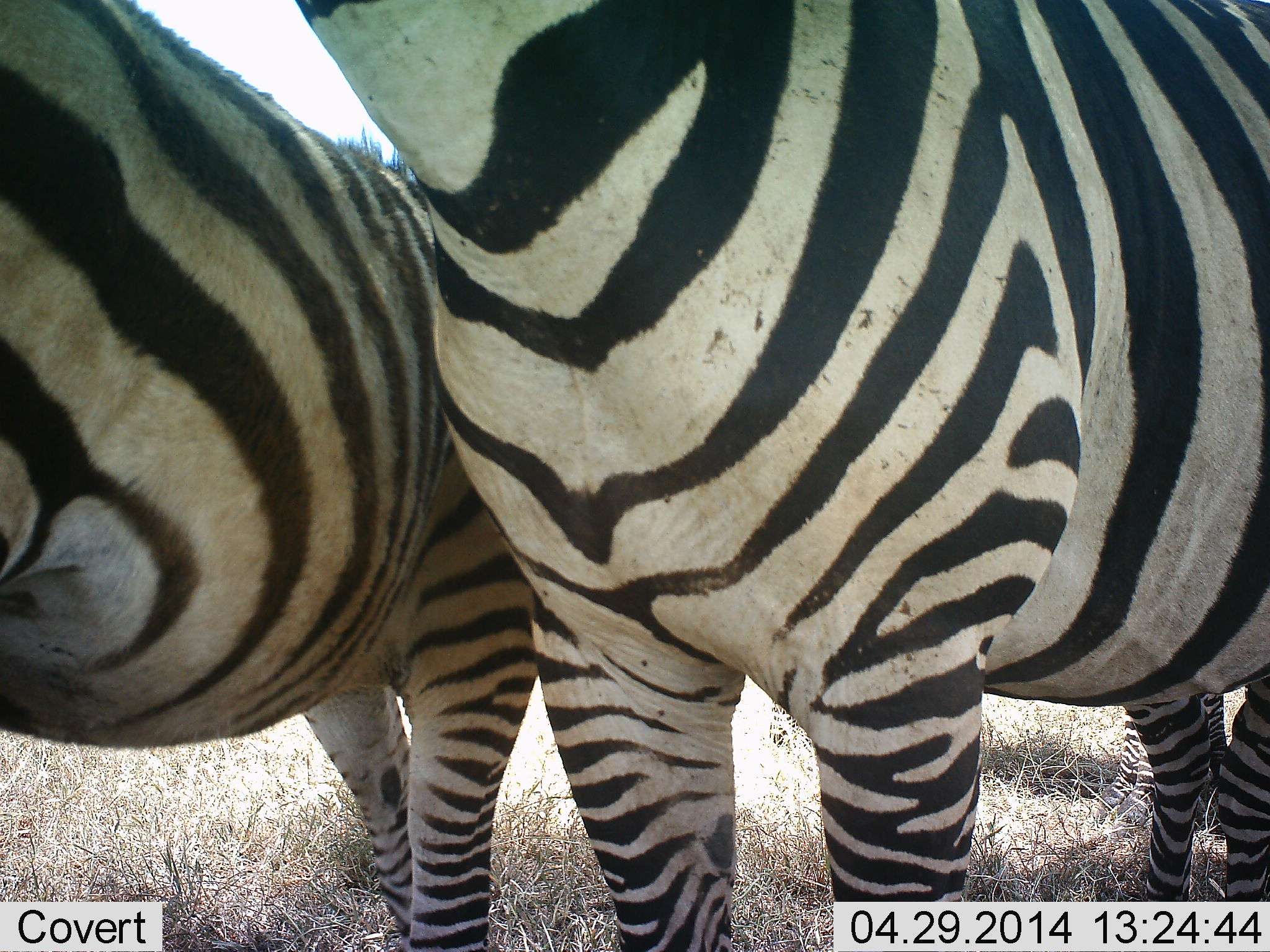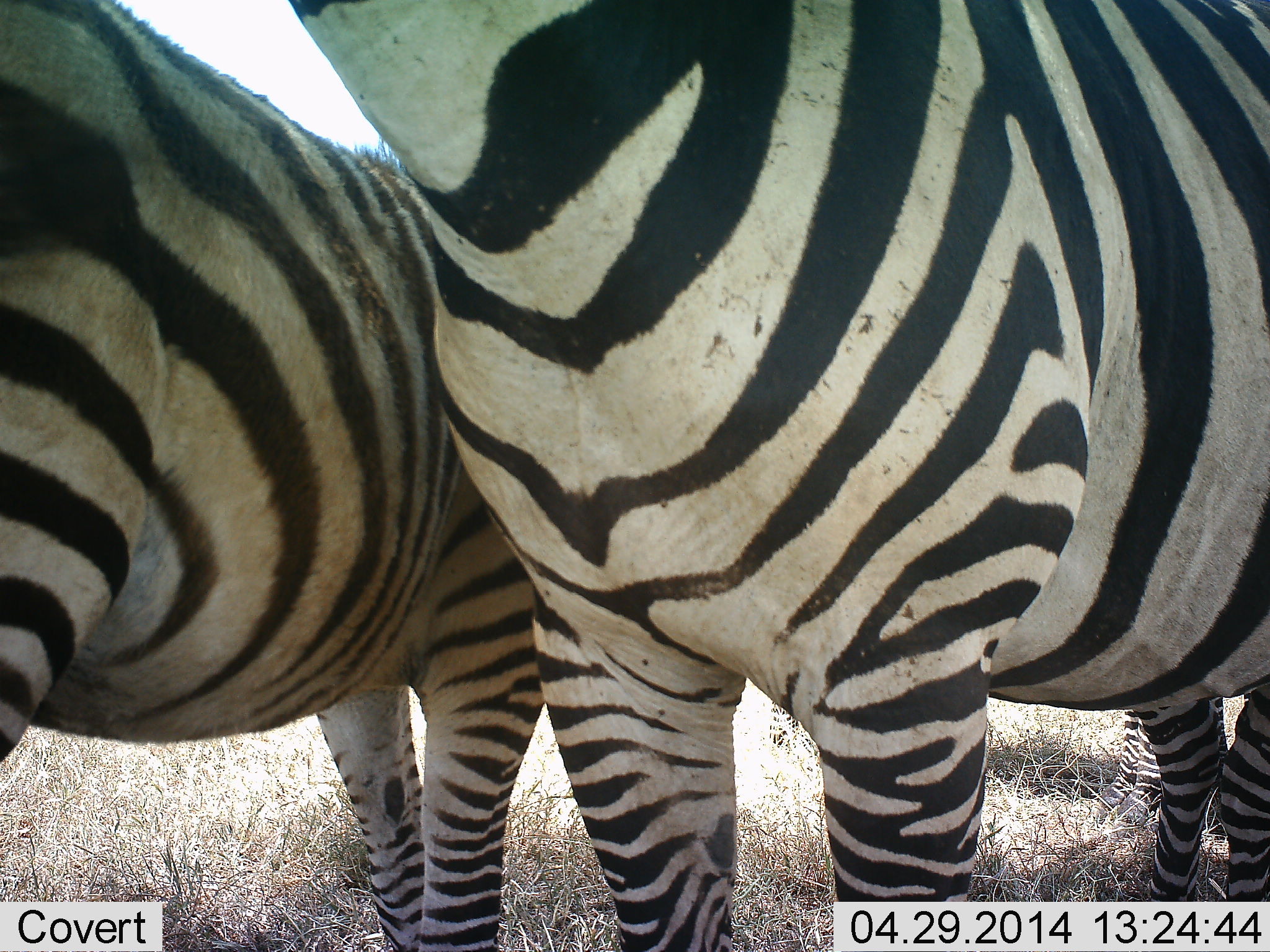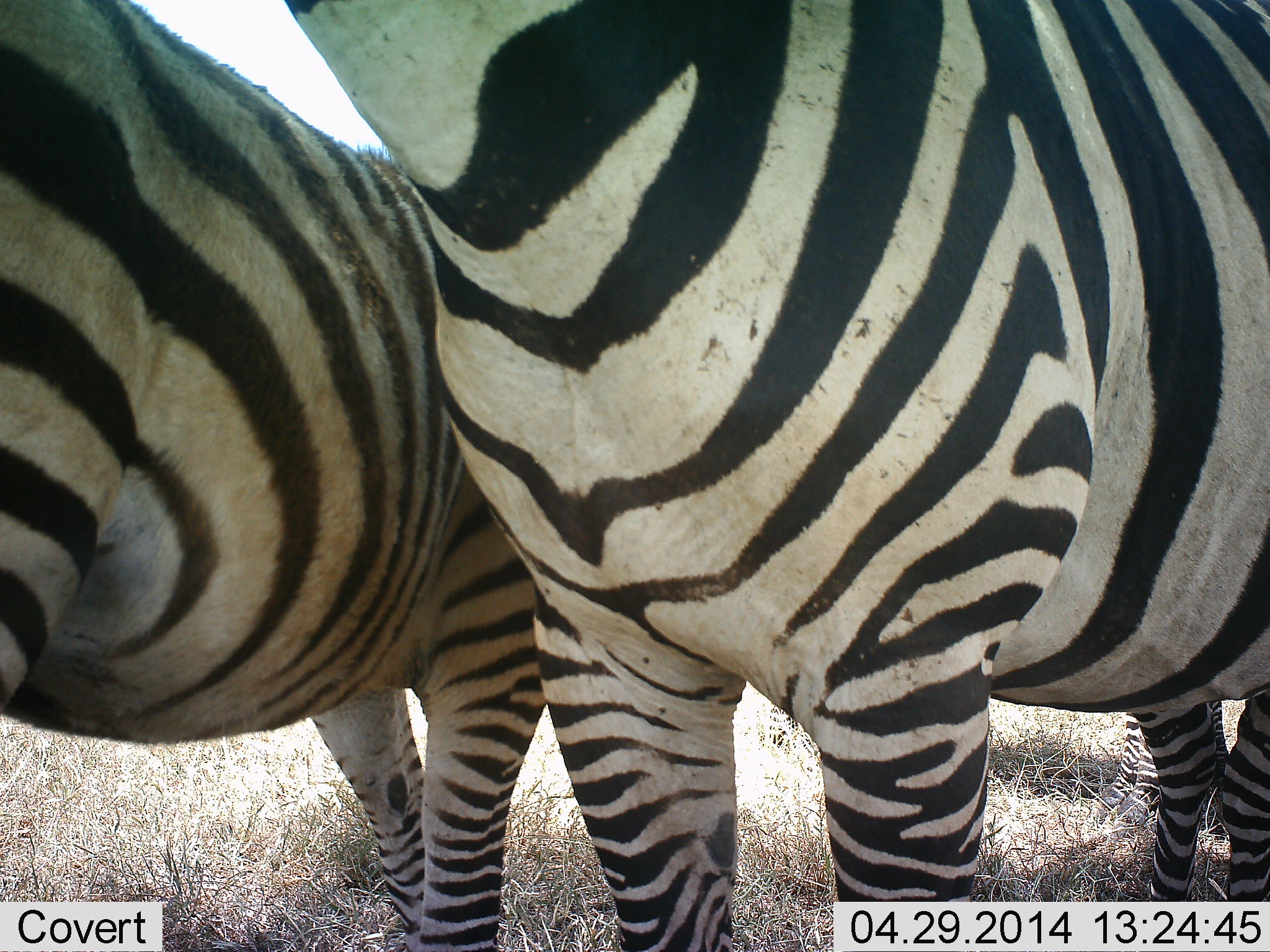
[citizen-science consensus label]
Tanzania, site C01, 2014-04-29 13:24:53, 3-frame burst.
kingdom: Animalia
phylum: Chordata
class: Mammalia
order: Perissodactyla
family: Equidae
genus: Equus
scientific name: Equus quagga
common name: plains zebra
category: zebra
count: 2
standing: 100%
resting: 0%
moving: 0%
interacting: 20%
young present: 0%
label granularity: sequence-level